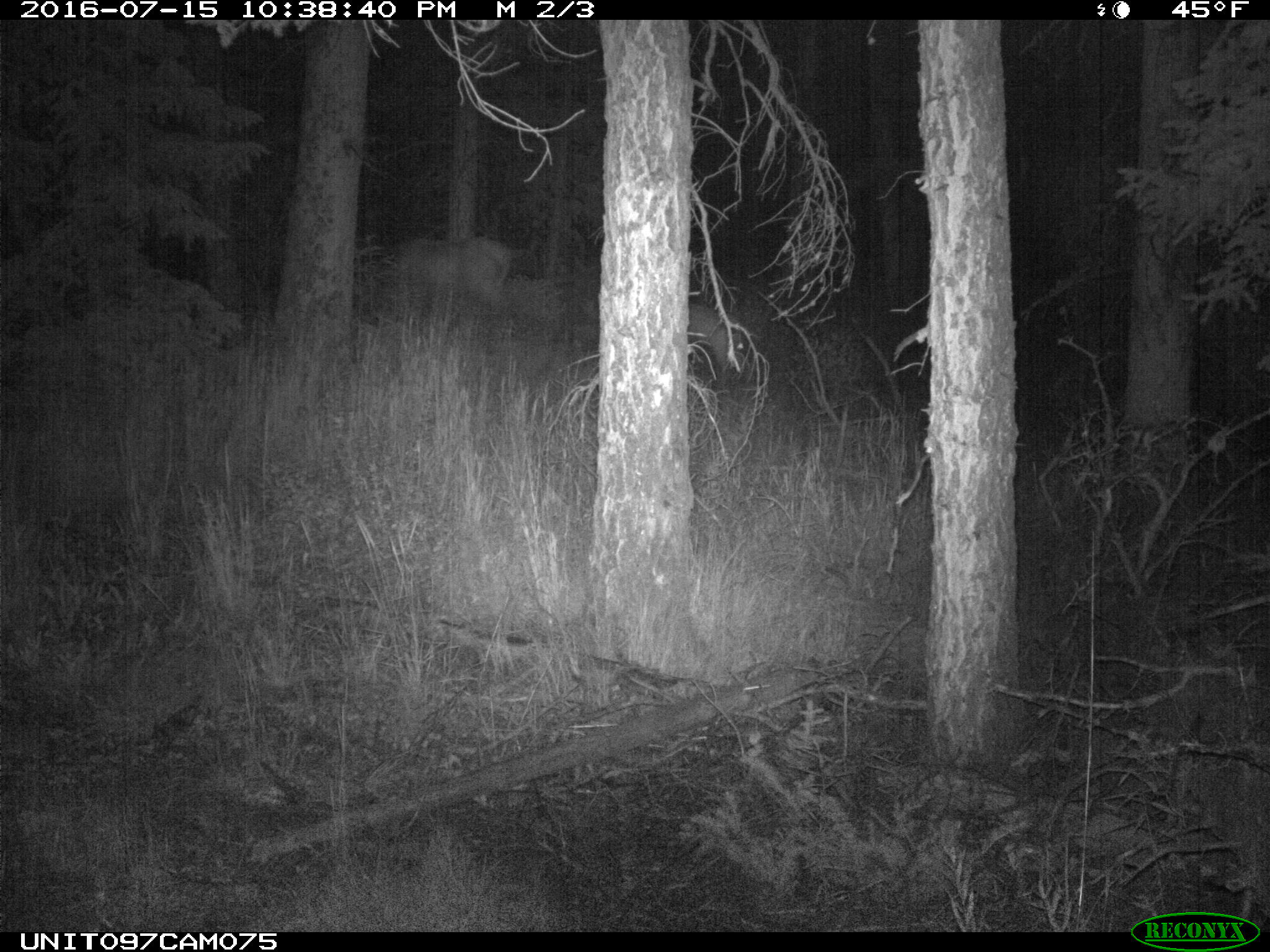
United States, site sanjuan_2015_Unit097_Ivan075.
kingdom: Animalia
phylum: Chordata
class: Mammalia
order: Artiodactyla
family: Cervidae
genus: Cervus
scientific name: Cervus elaphus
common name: red deer